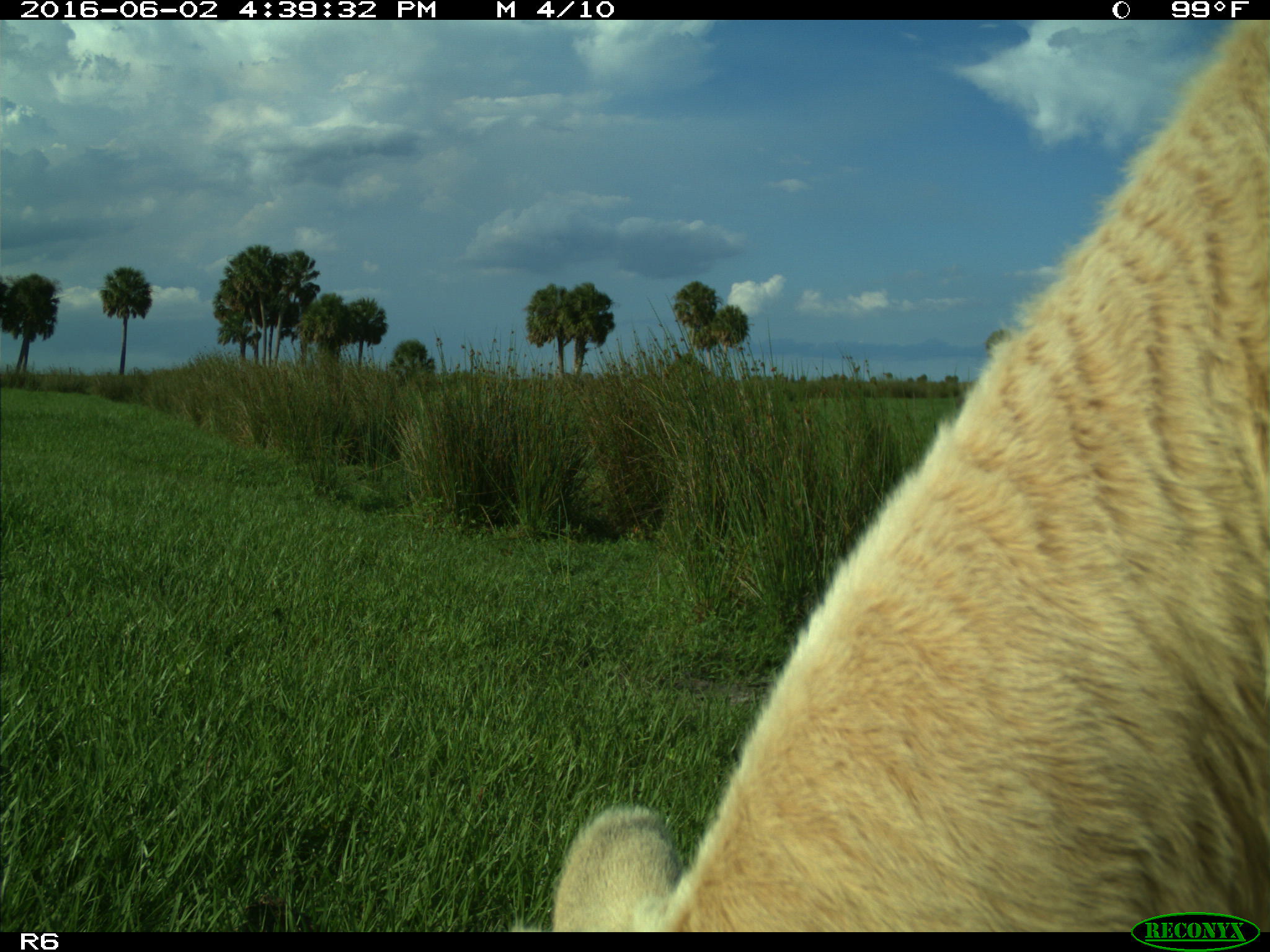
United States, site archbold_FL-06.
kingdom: Animalia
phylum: Chordata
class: Mammalia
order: Artiodactyla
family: Bovidae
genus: Bos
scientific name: Bos taurus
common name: domestic cow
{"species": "Bos taurus (domestic cow)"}